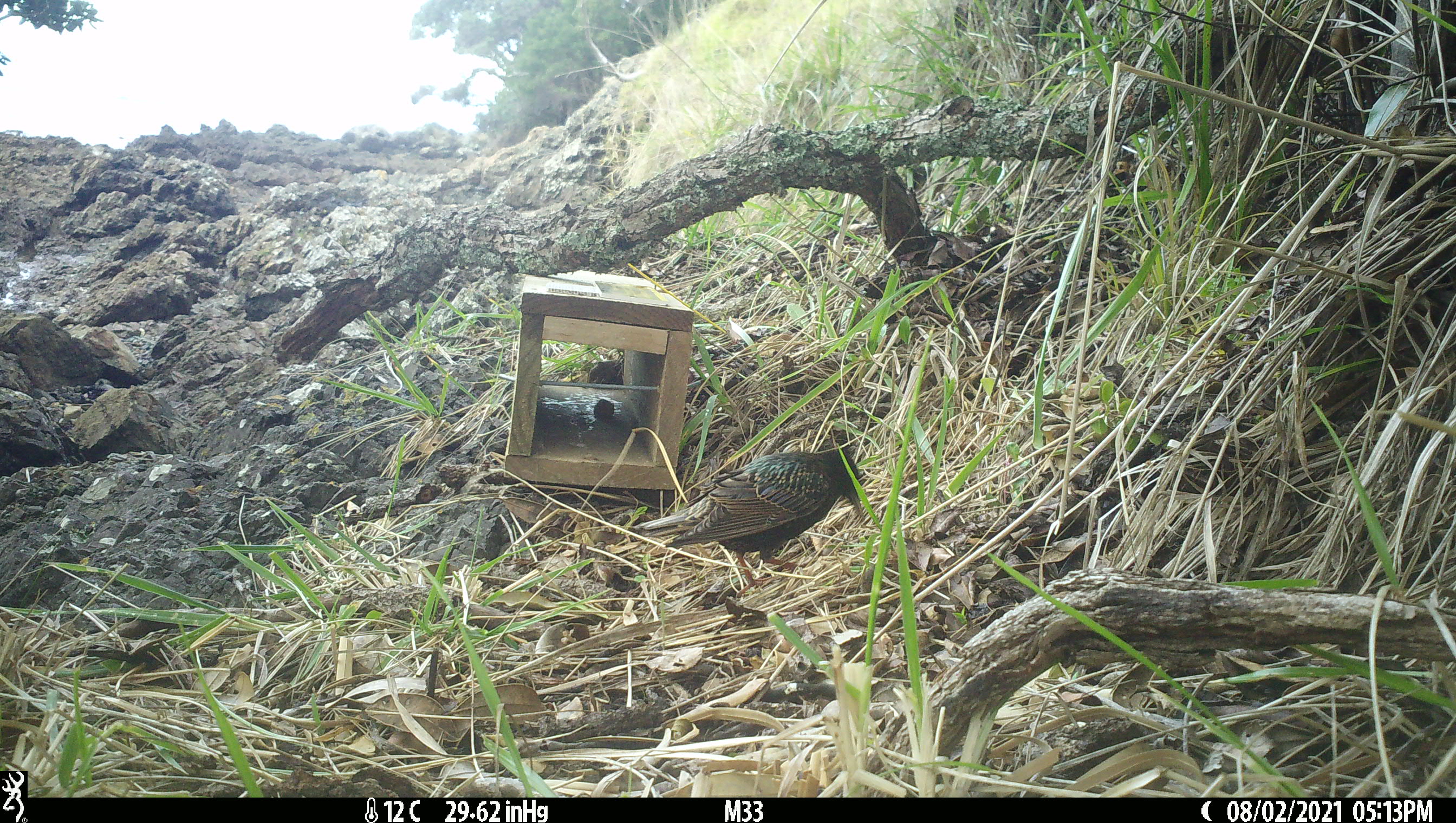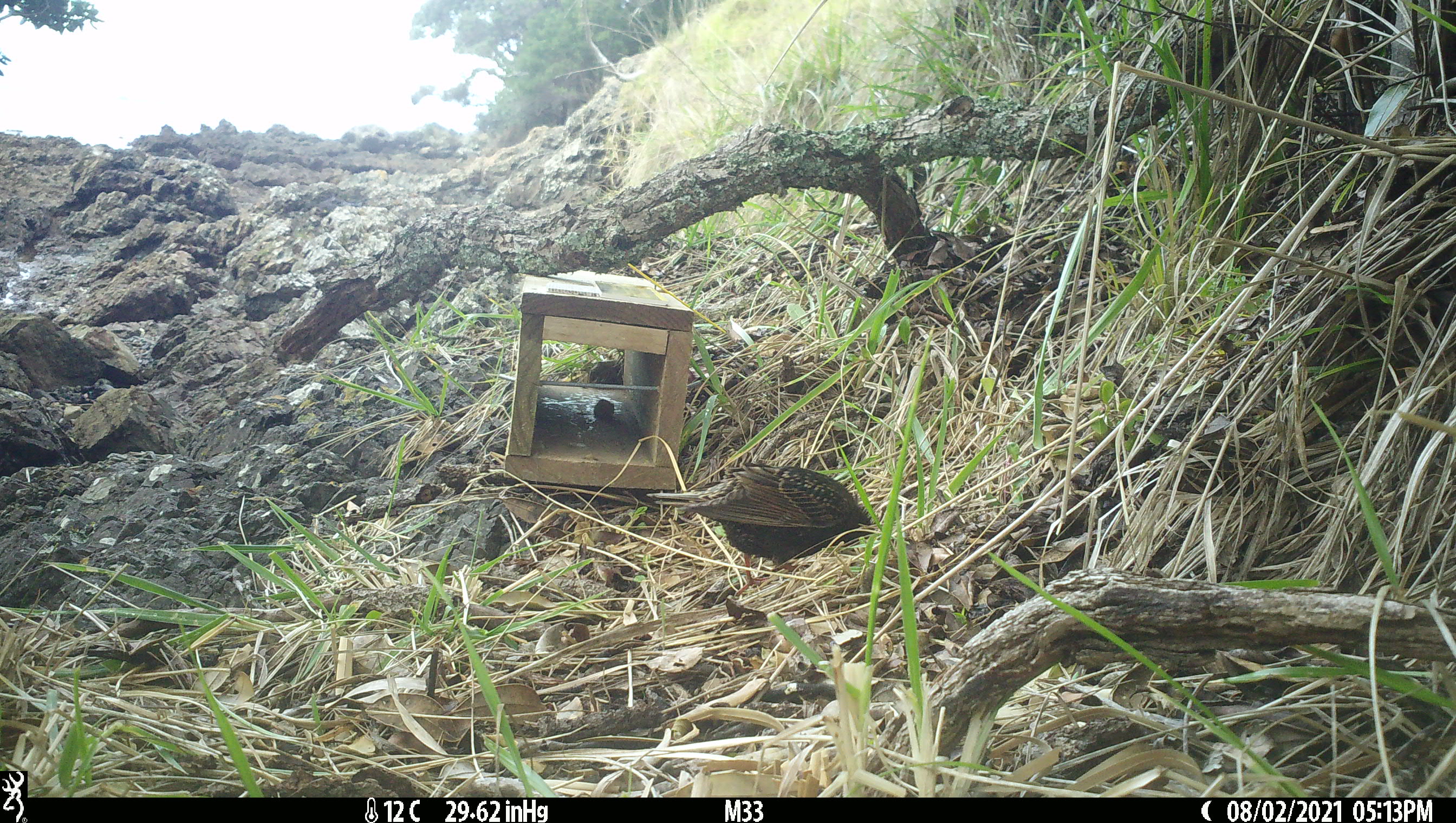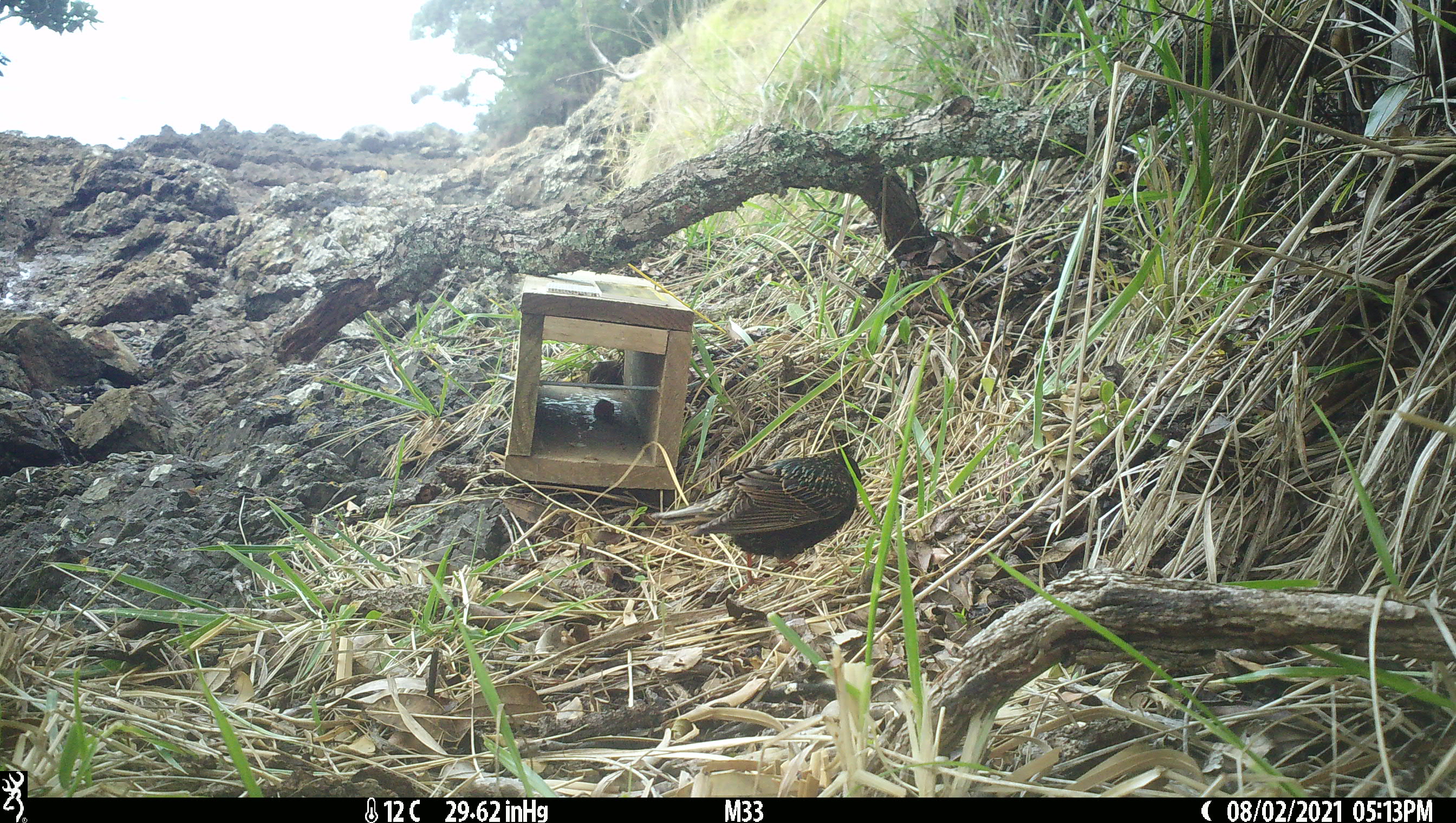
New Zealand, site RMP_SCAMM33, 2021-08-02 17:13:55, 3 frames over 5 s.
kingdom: Animalia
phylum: Chordata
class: Aves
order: Passeriformes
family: Sturnidae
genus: Sturnus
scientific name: Sturnus vulgaris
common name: european starling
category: starling